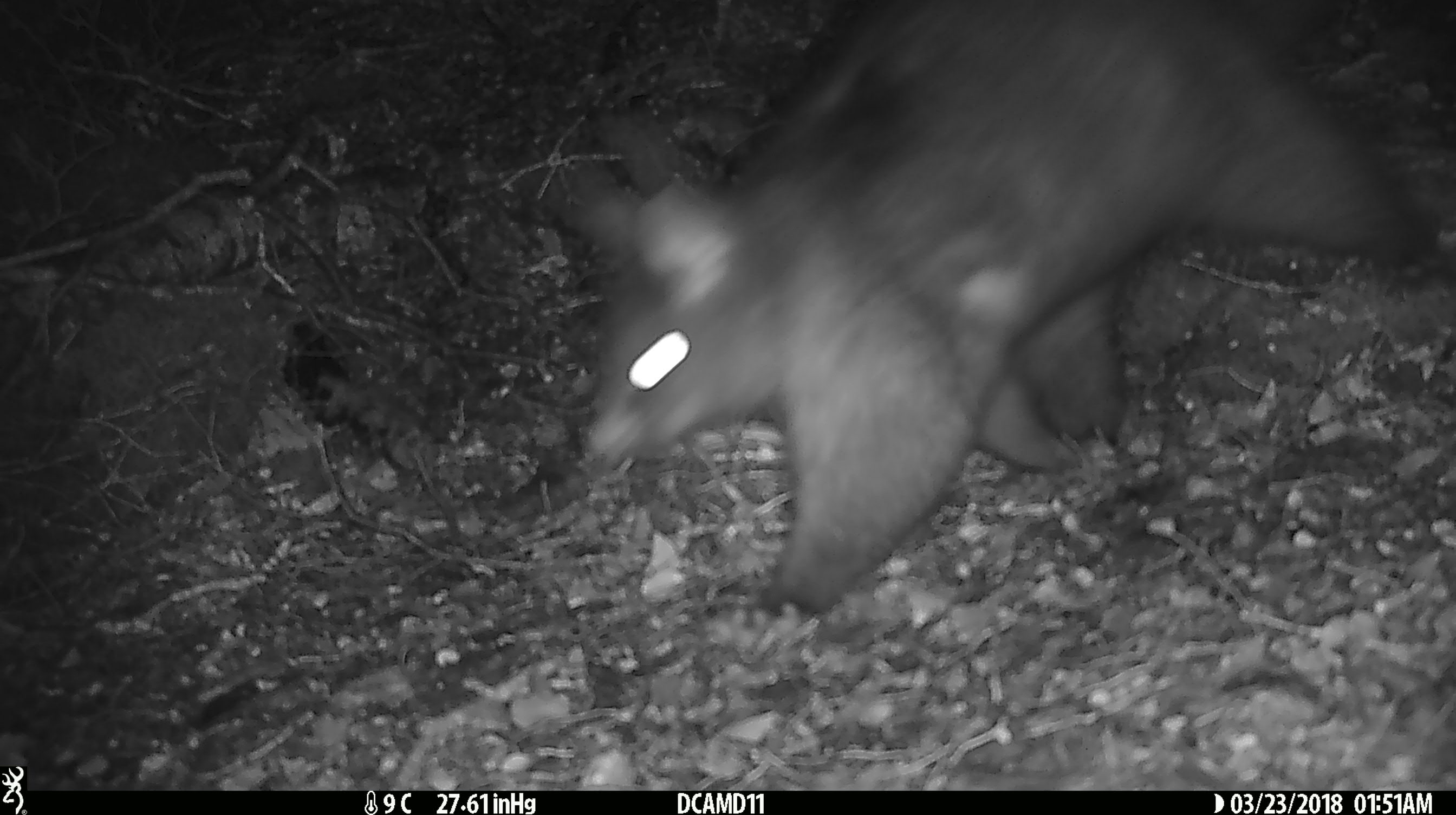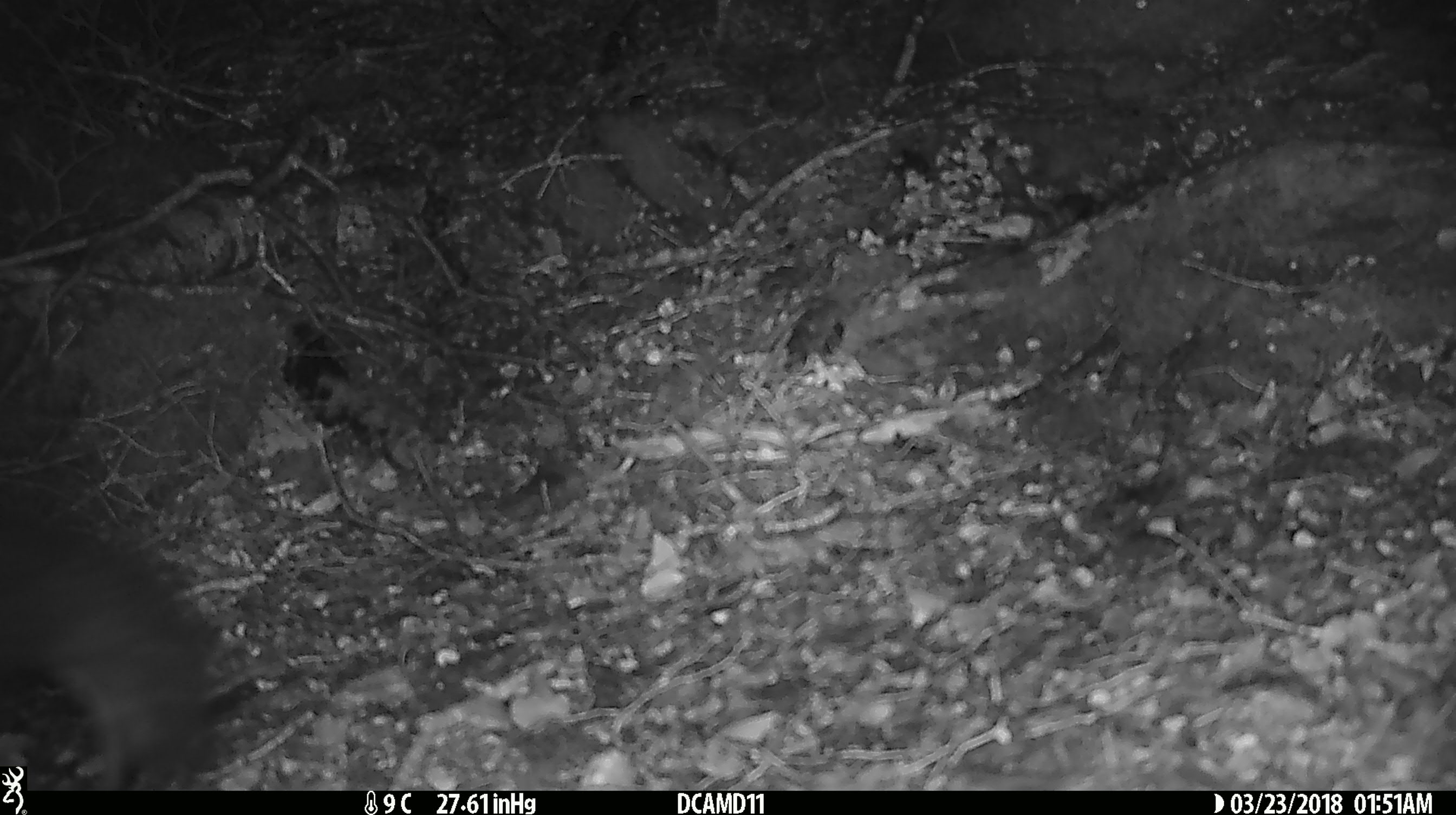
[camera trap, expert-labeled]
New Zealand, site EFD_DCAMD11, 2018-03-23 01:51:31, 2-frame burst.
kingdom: Animalia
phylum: Chordata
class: Mammalia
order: Diprotodontia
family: Phalangeridae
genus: Trichosurus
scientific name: Trichosurus vulpecula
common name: common brushtail possum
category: possum